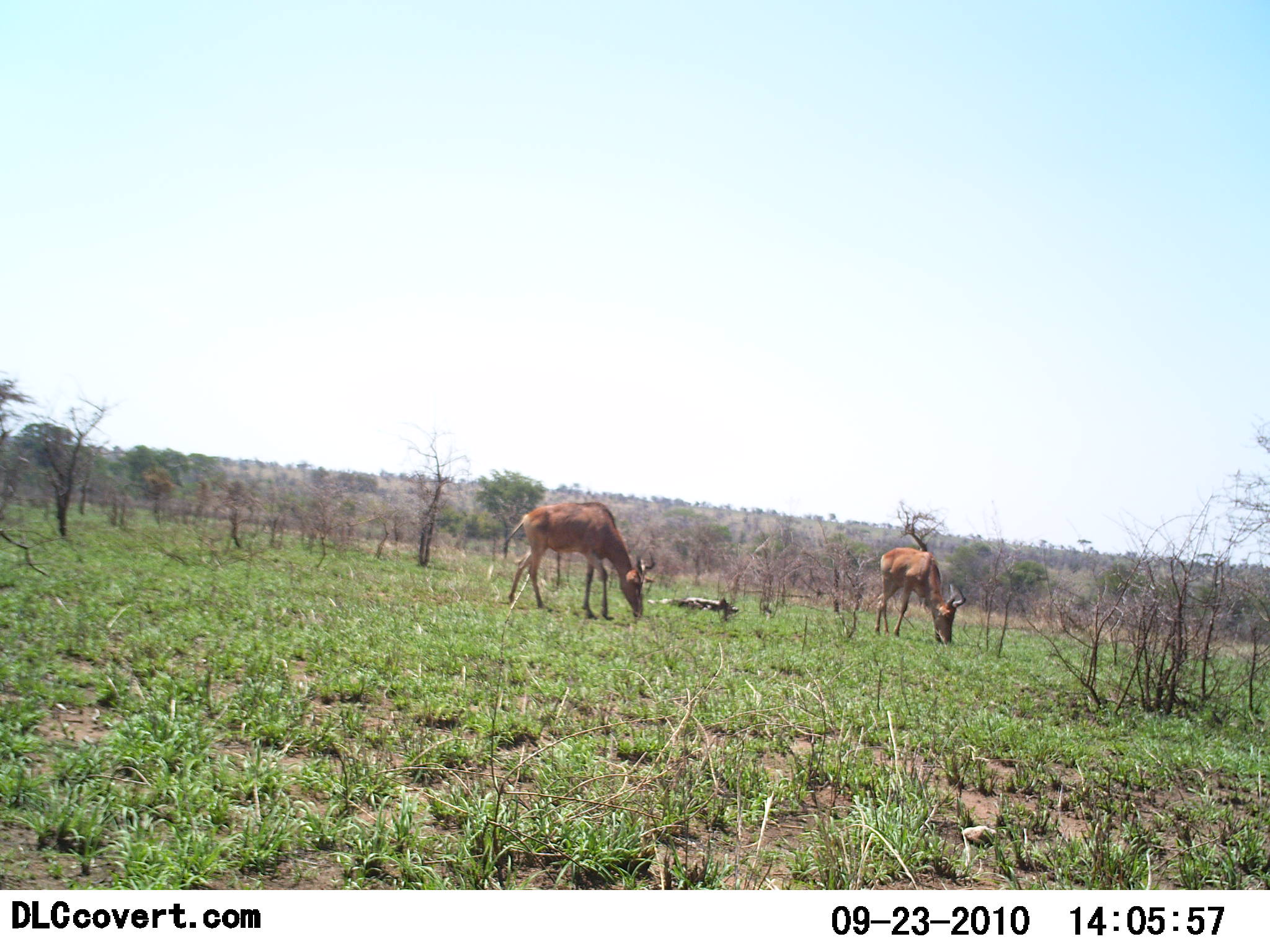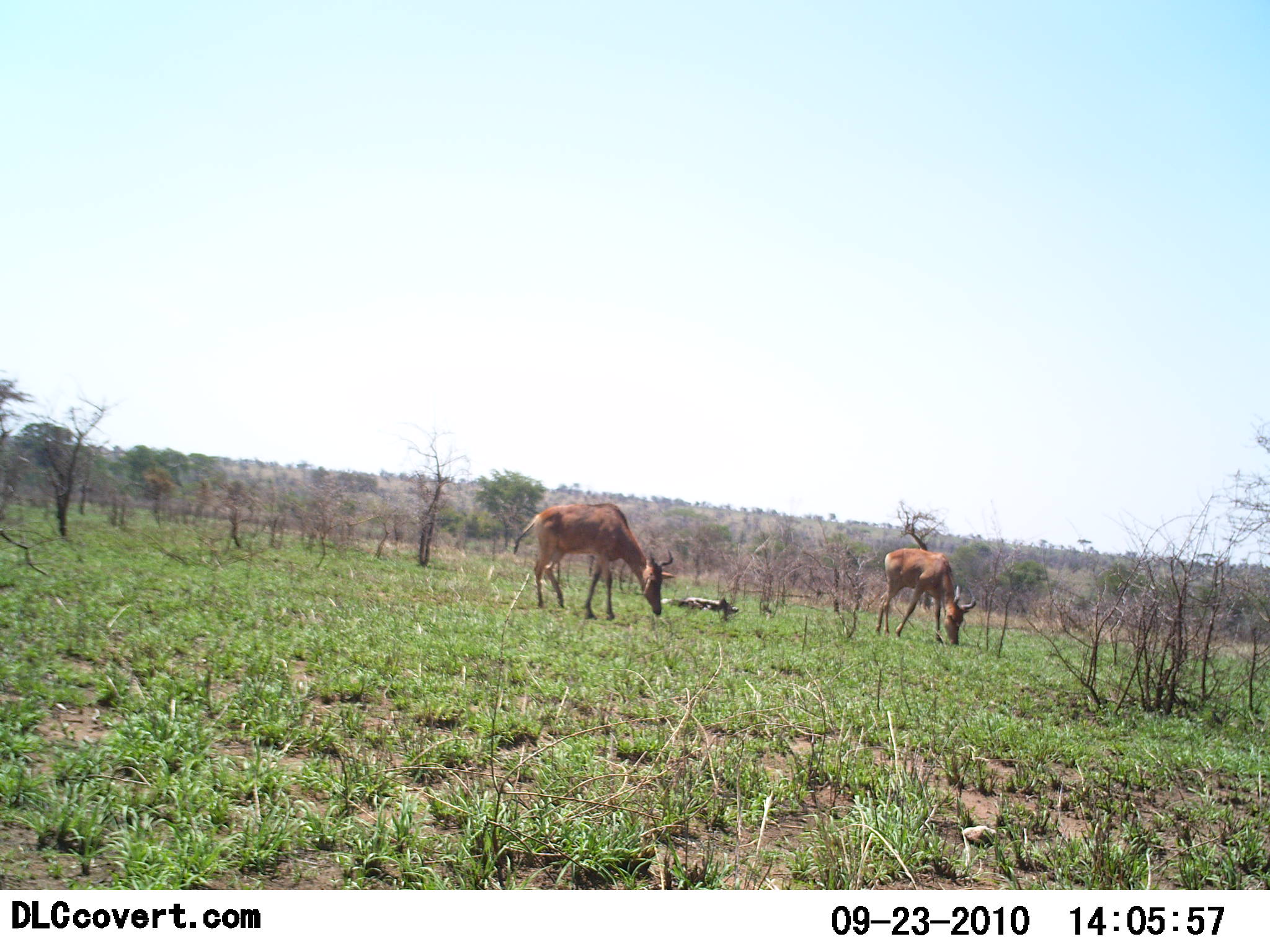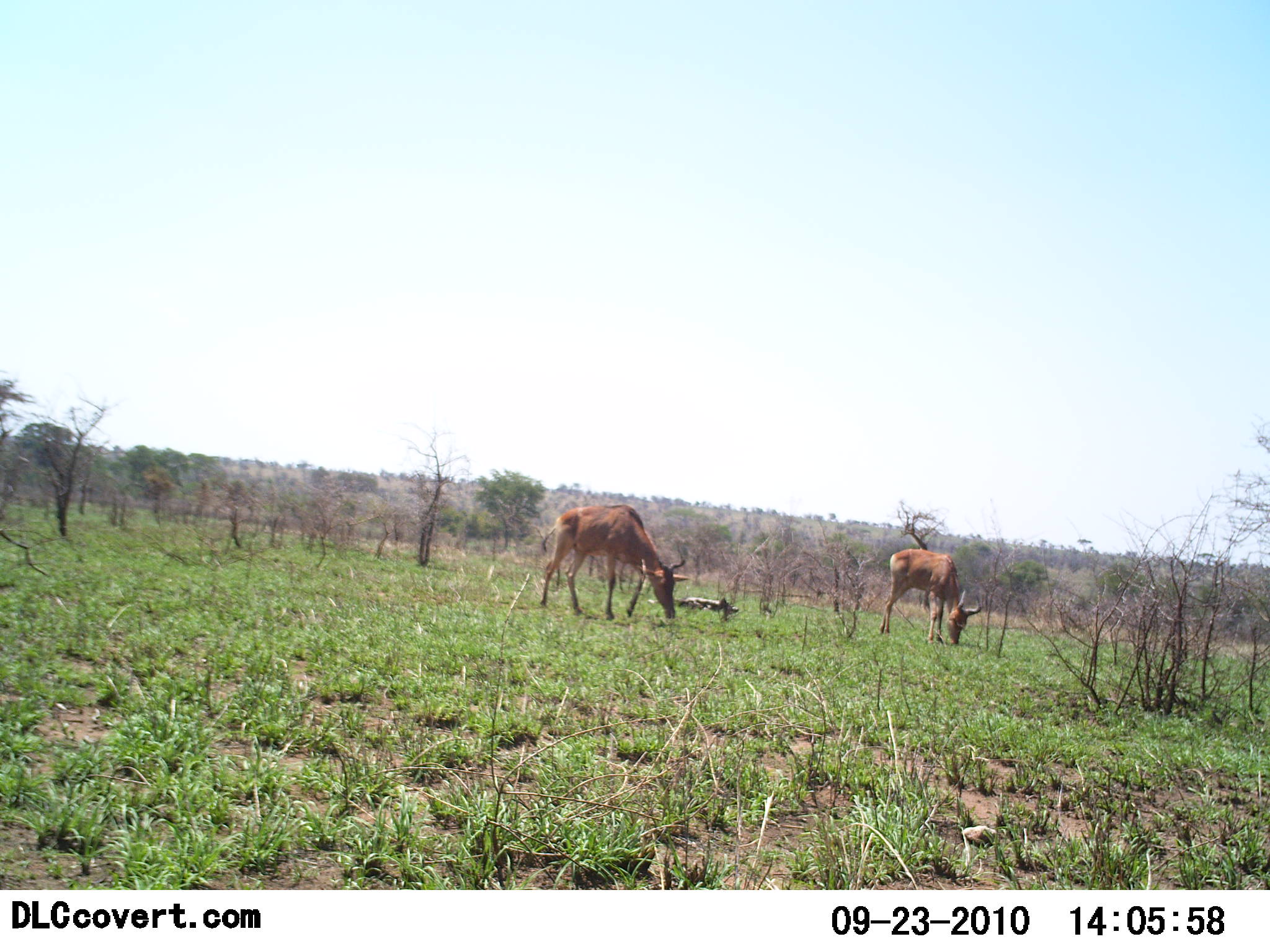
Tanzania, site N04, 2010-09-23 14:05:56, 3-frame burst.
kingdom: Animalia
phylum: Chordata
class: Mammalia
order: Artiodactyla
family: Bovidae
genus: Alcelaphus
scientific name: Alcelaphus buselaphus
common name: hartebeest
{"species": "hartebeest (Alcelaphus buselaphus)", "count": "2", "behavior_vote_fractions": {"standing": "33%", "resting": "0%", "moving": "20%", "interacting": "0%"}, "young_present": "0%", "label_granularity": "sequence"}